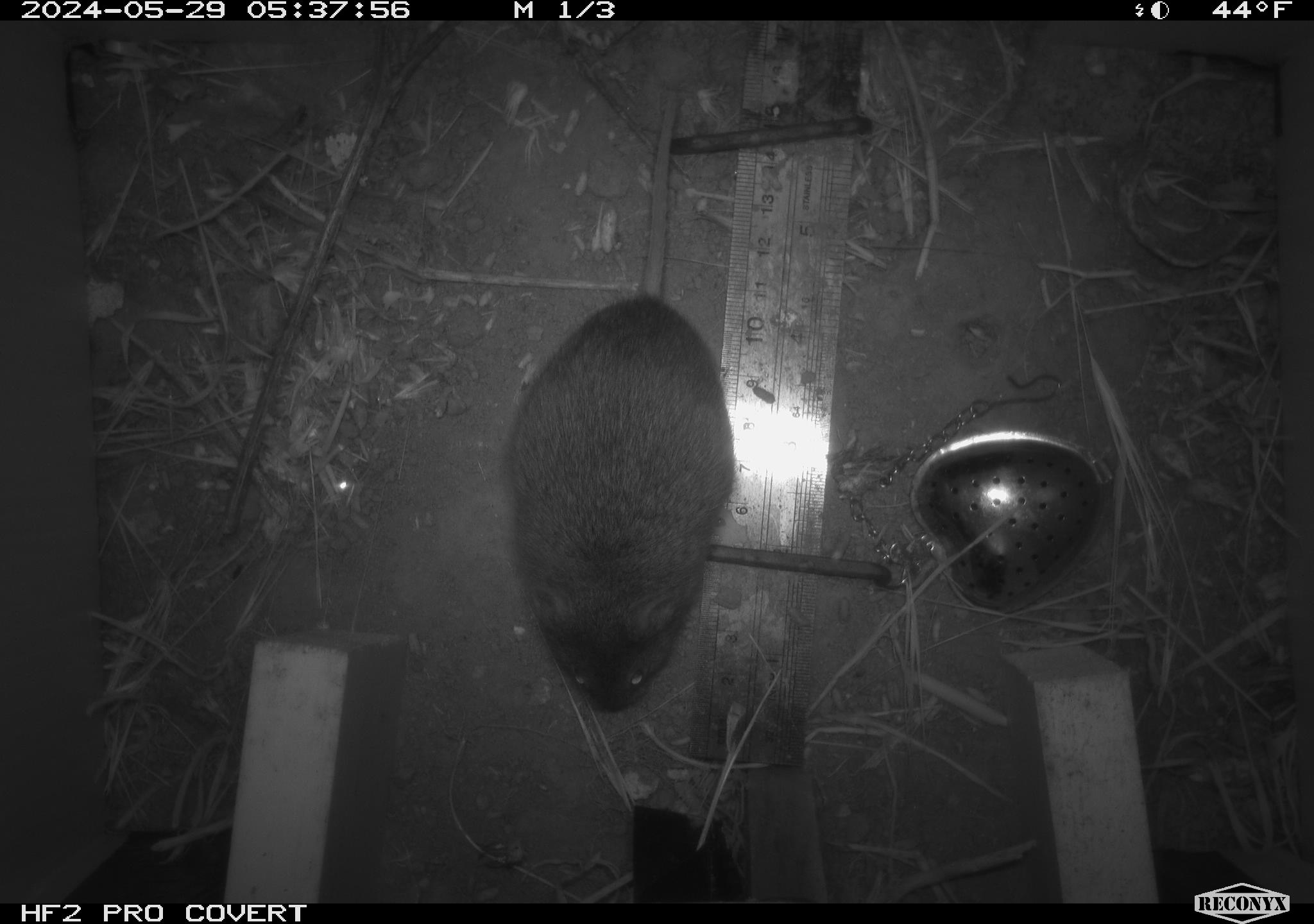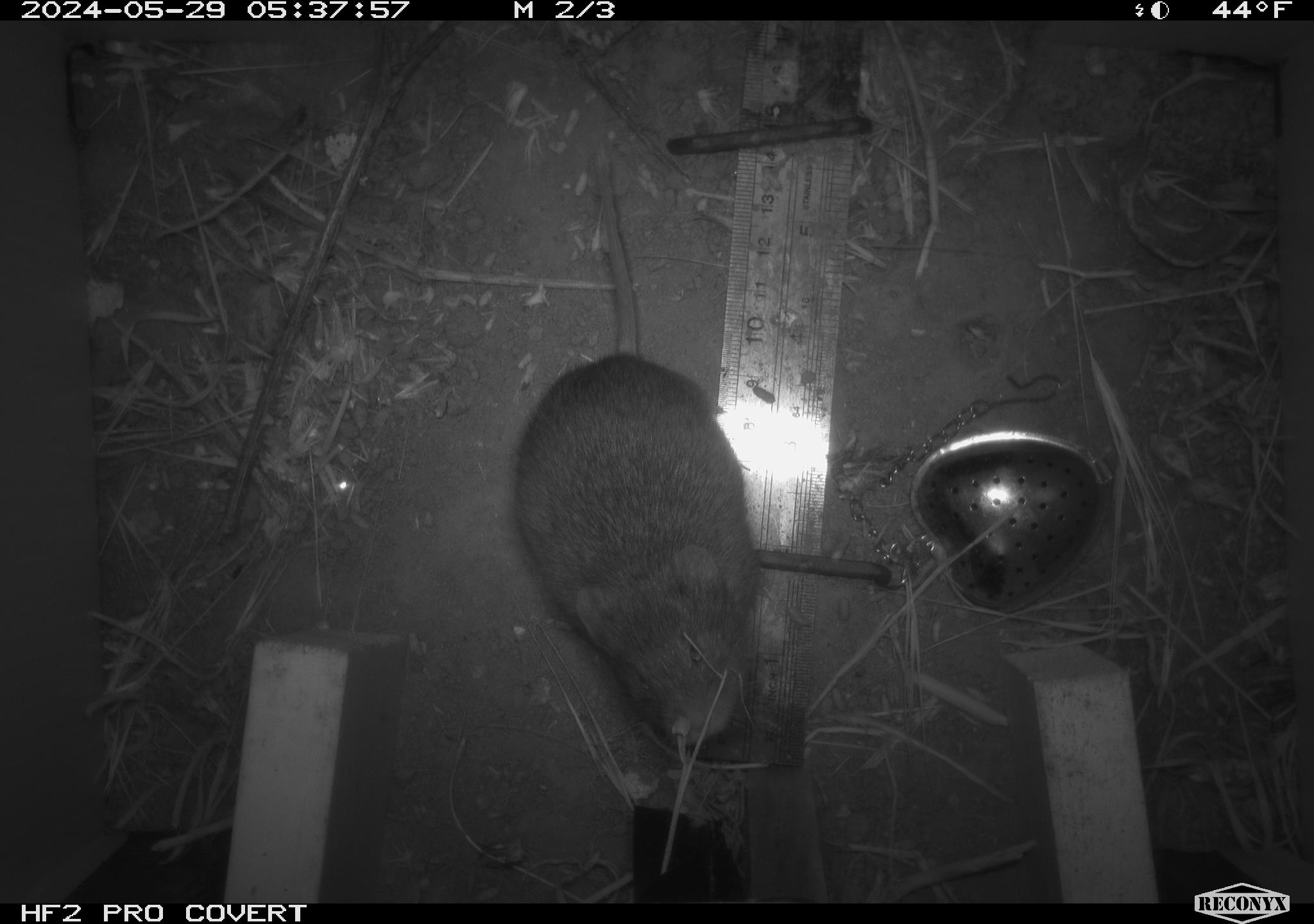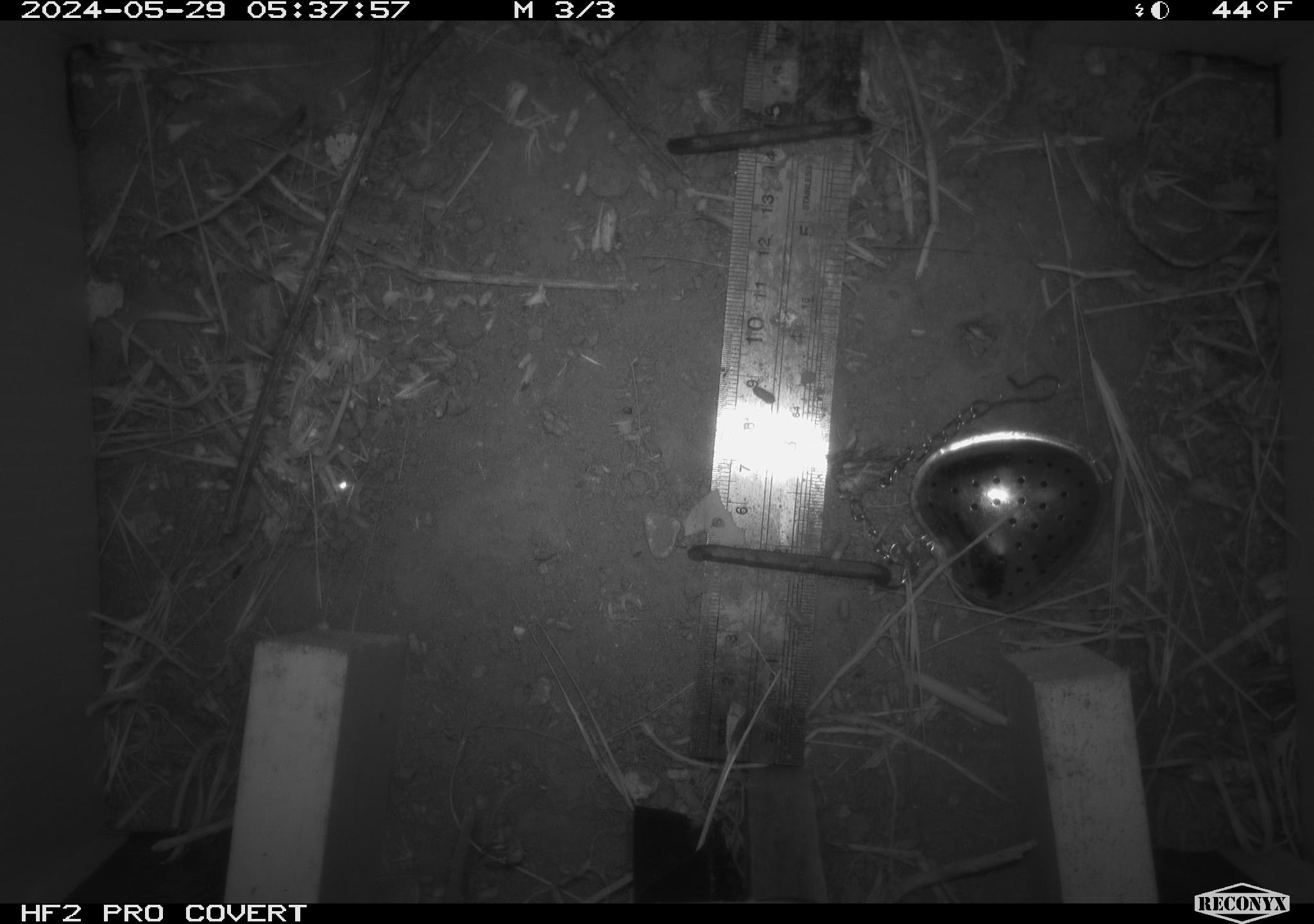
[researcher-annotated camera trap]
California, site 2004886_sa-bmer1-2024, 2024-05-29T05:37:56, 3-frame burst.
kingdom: Animalia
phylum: Chordata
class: Mammalia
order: Rodentia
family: Cricetidae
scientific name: Arvicolinae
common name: voles, lemmings, and muskrats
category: arvicolinae subfamily